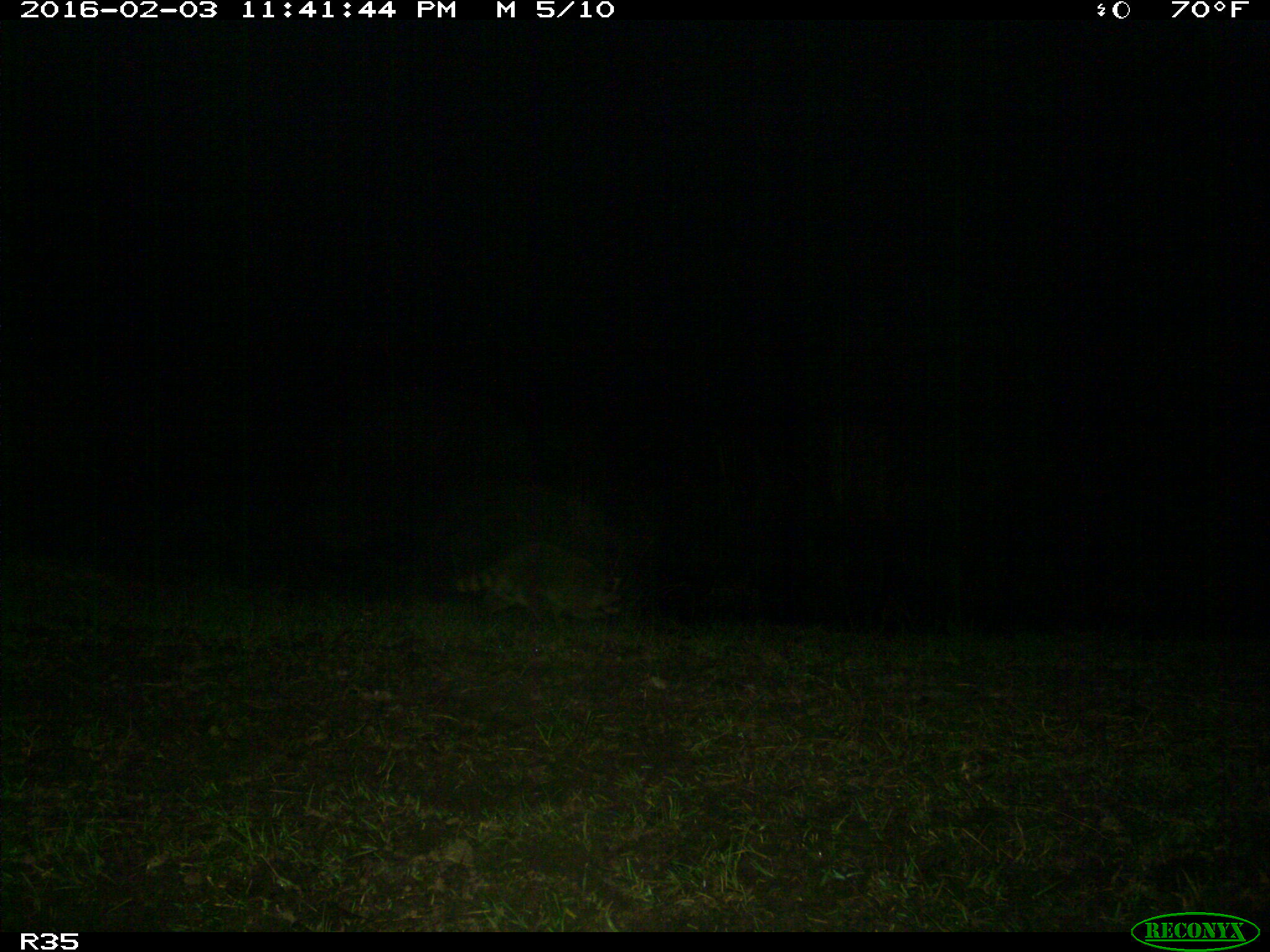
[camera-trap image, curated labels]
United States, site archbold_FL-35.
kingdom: Animalia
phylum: Chordata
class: Mammalia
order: Carnivora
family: Procyonidae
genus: Procyon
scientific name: Procyon lotor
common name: common raccoon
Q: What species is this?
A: Procyon lotor (common raccoon).